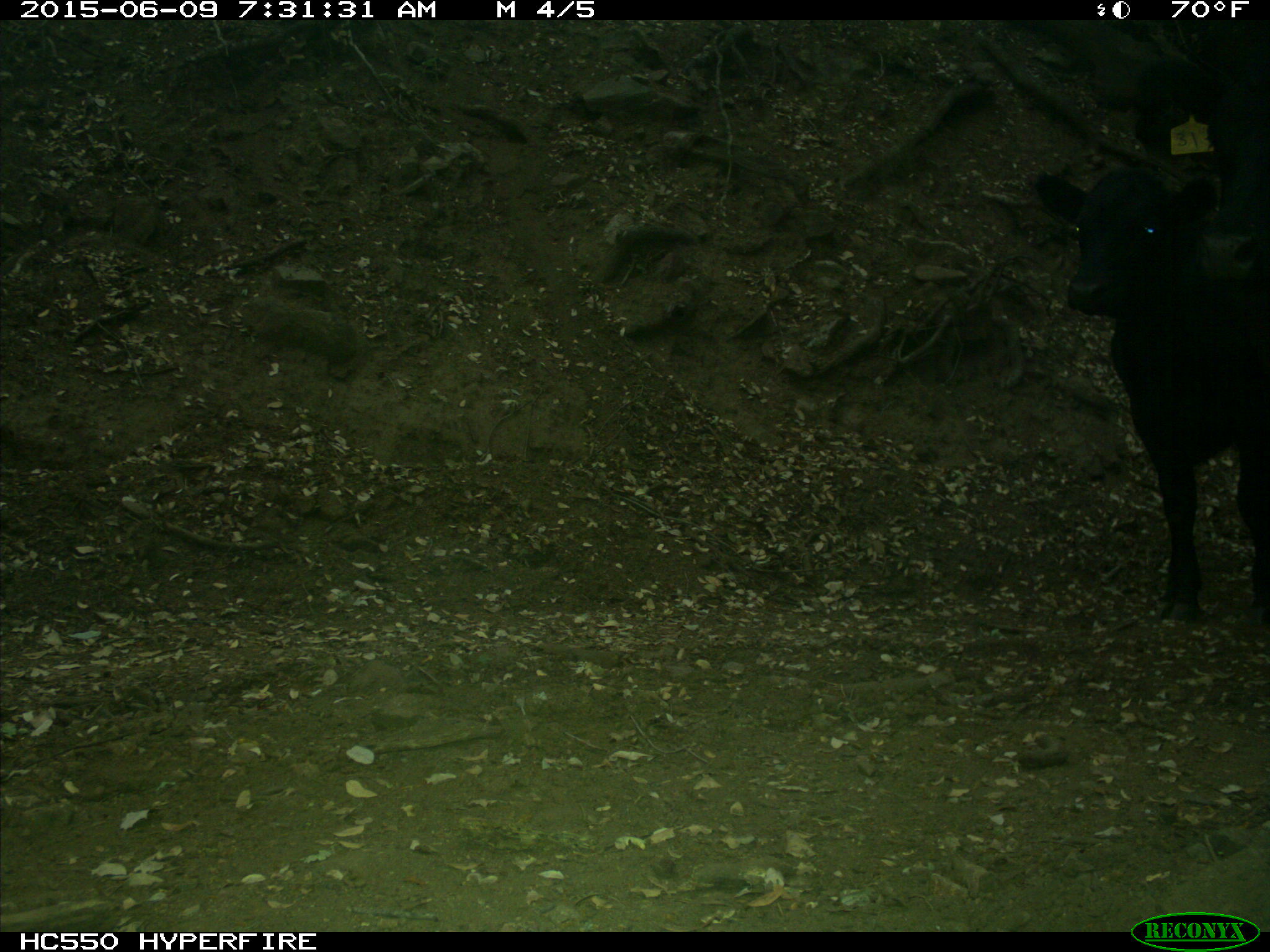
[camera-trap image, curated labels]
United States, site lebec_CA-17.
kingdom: Animalia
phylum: Chordata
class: Mammalia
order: Artiodactyla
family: Bovidae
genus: Bos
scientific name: Bos taurus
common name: domestic cow